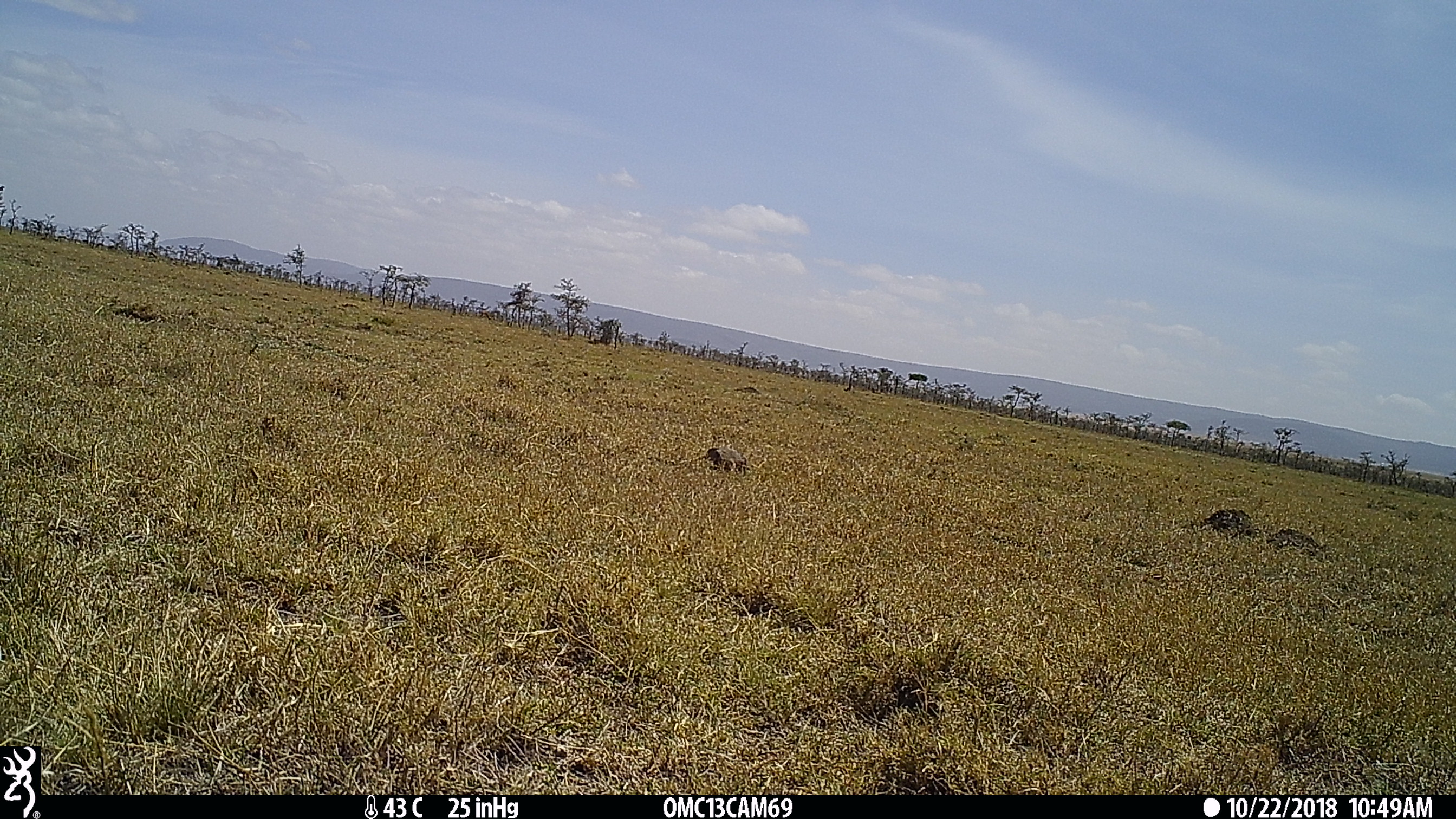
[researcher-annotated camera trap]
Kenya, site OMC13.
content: unidentified animal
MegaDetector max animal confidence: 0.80